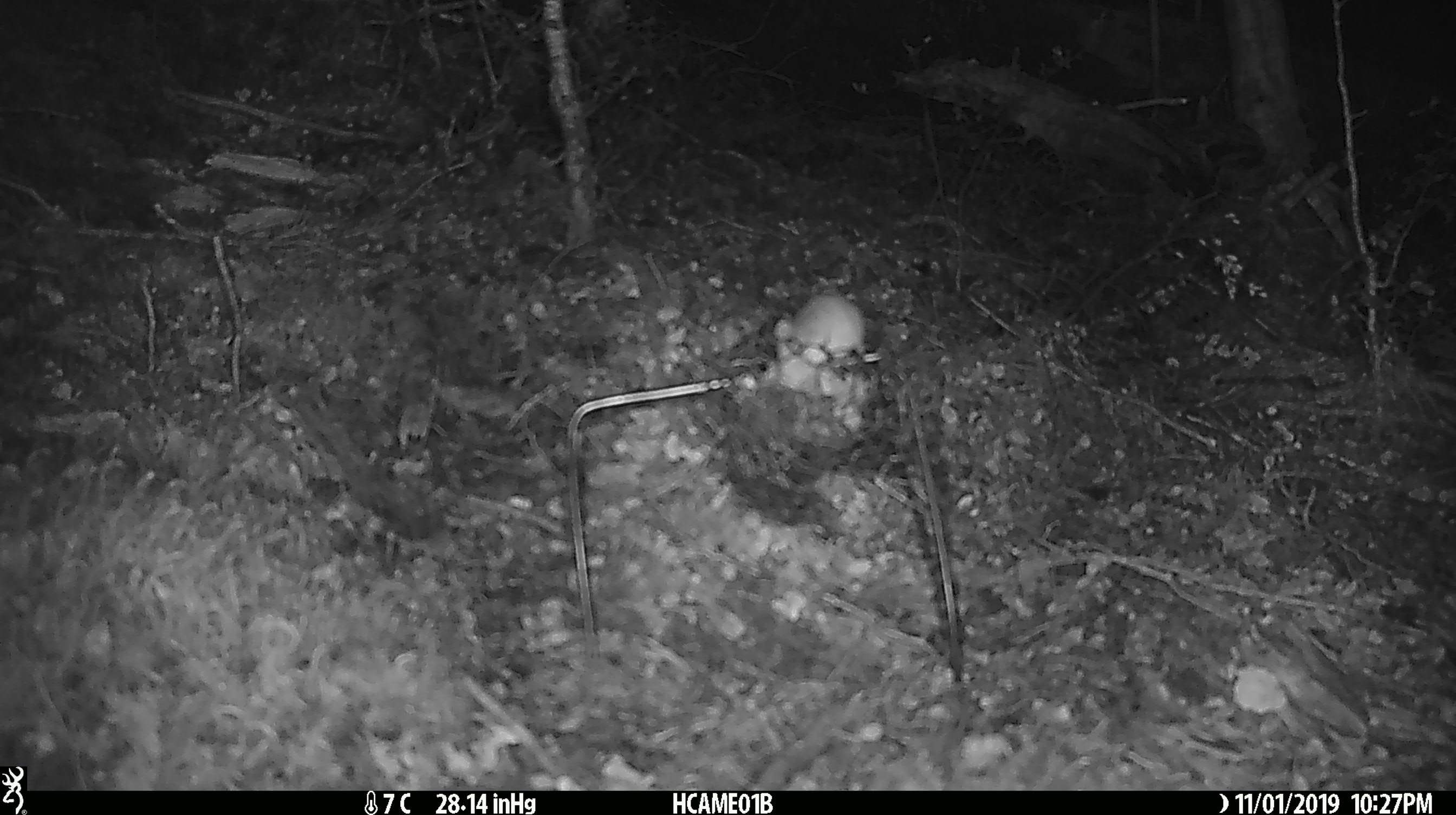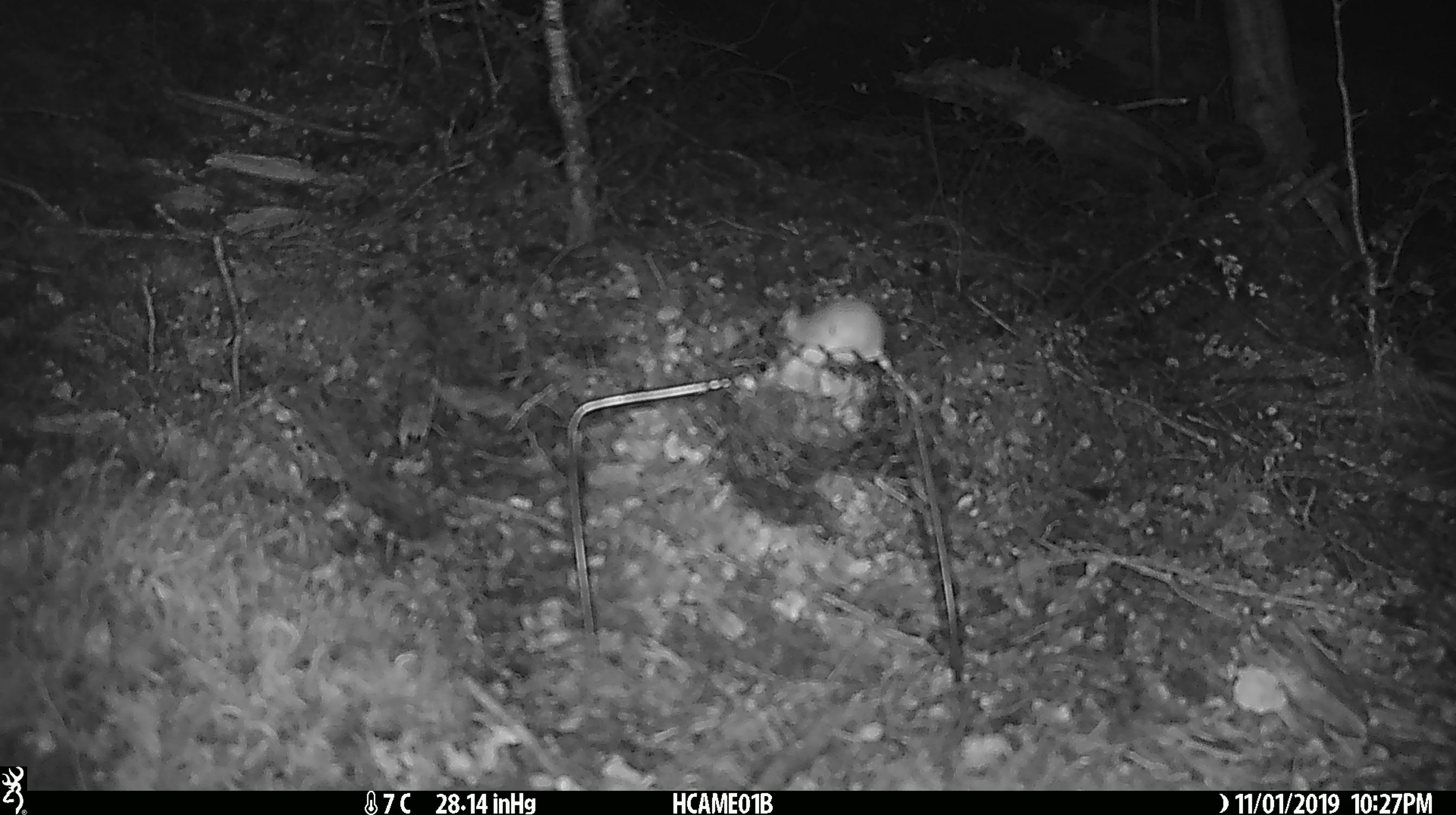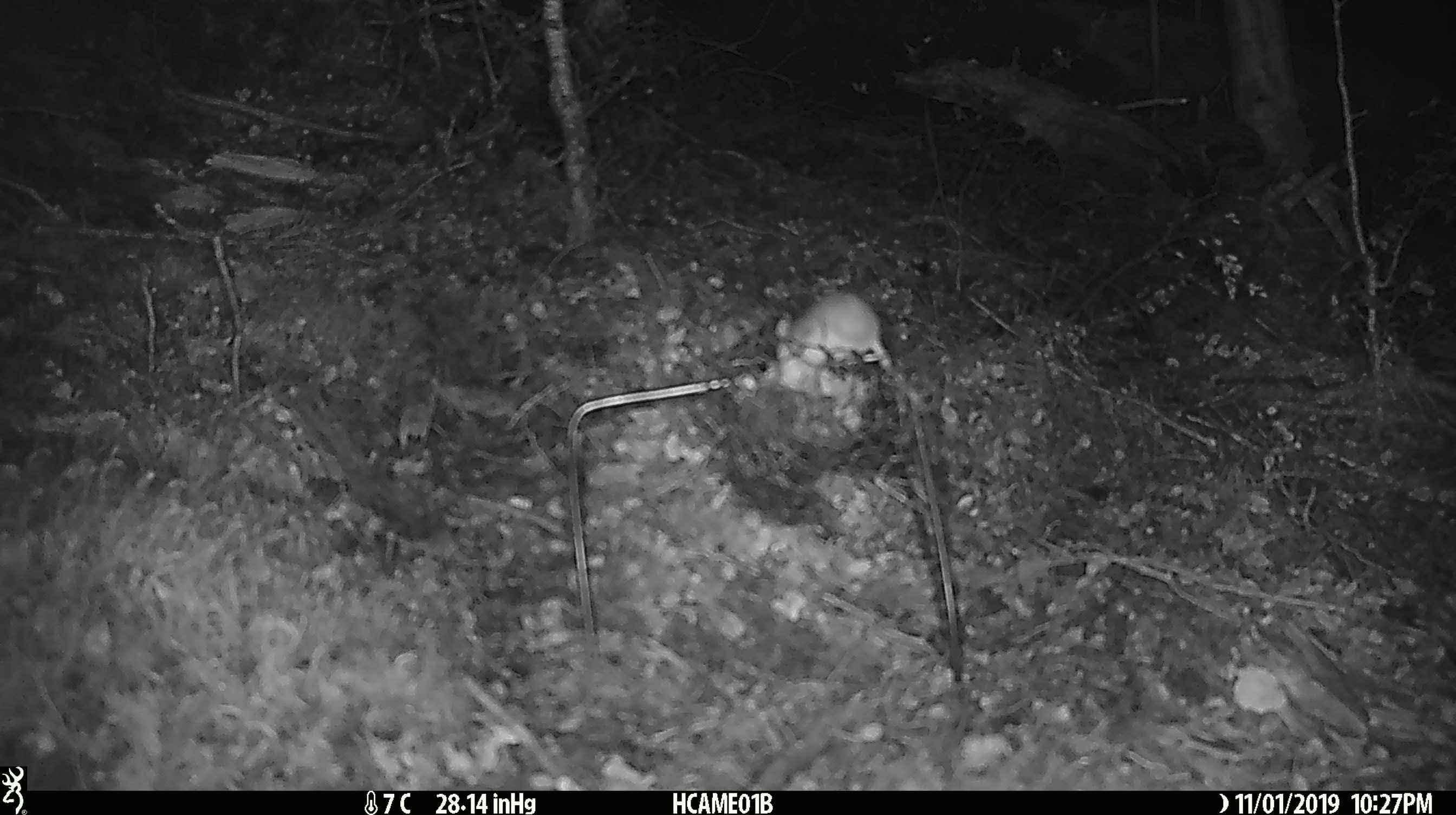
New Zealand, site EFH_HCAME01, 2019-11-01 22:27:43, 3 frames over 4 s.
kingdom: Animalia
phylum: Chordata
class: Mammalia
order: Rodentia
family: Muridae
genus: Mus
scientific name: Mus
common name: mouse